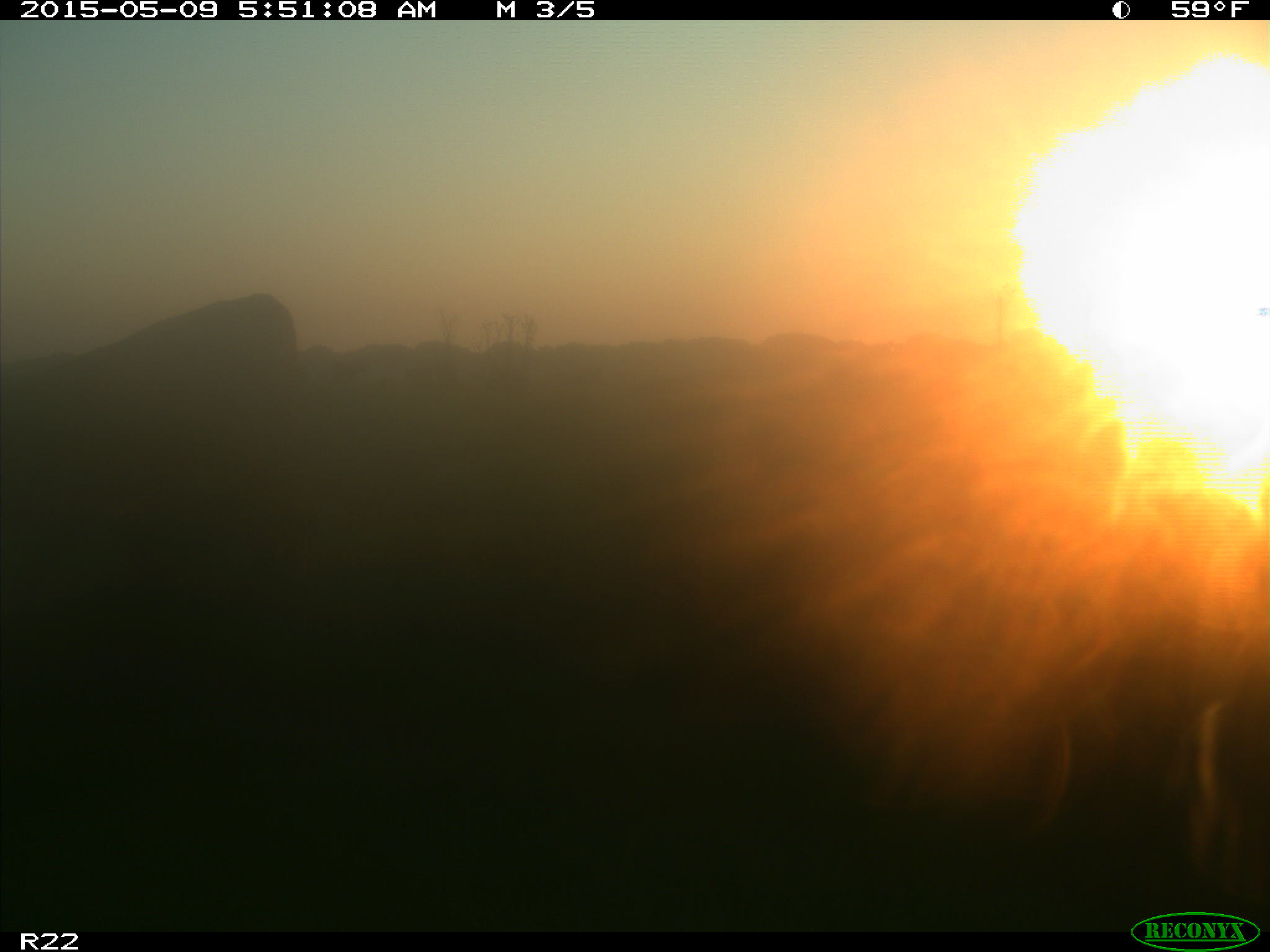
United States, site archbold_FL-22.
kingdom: Animalia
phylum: Chordata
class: Mammalia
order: Artiodactyla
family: Bovidae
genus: Bos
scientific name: Bos taurus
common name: domestic cow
Bos taurus (domestic cow).